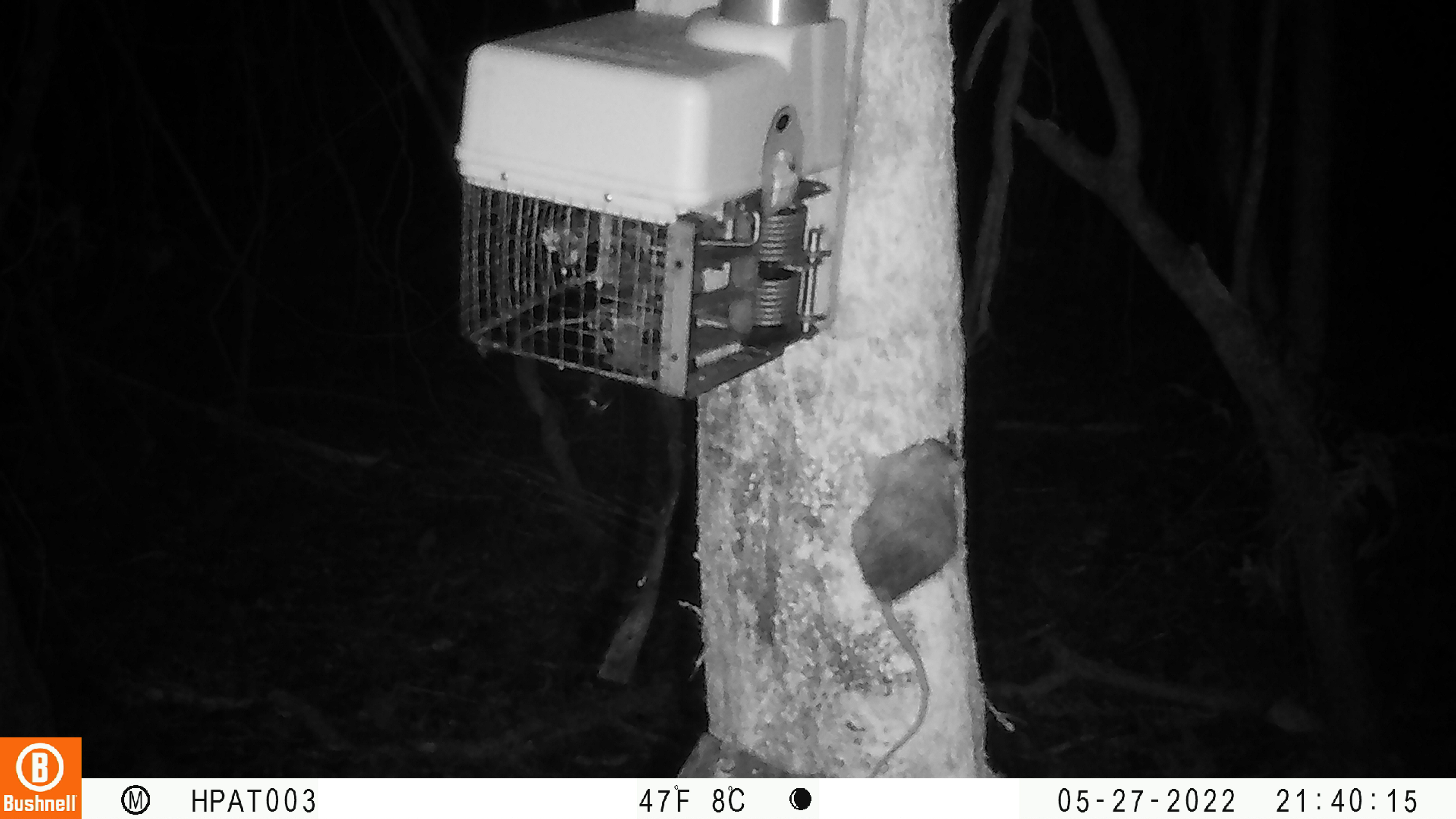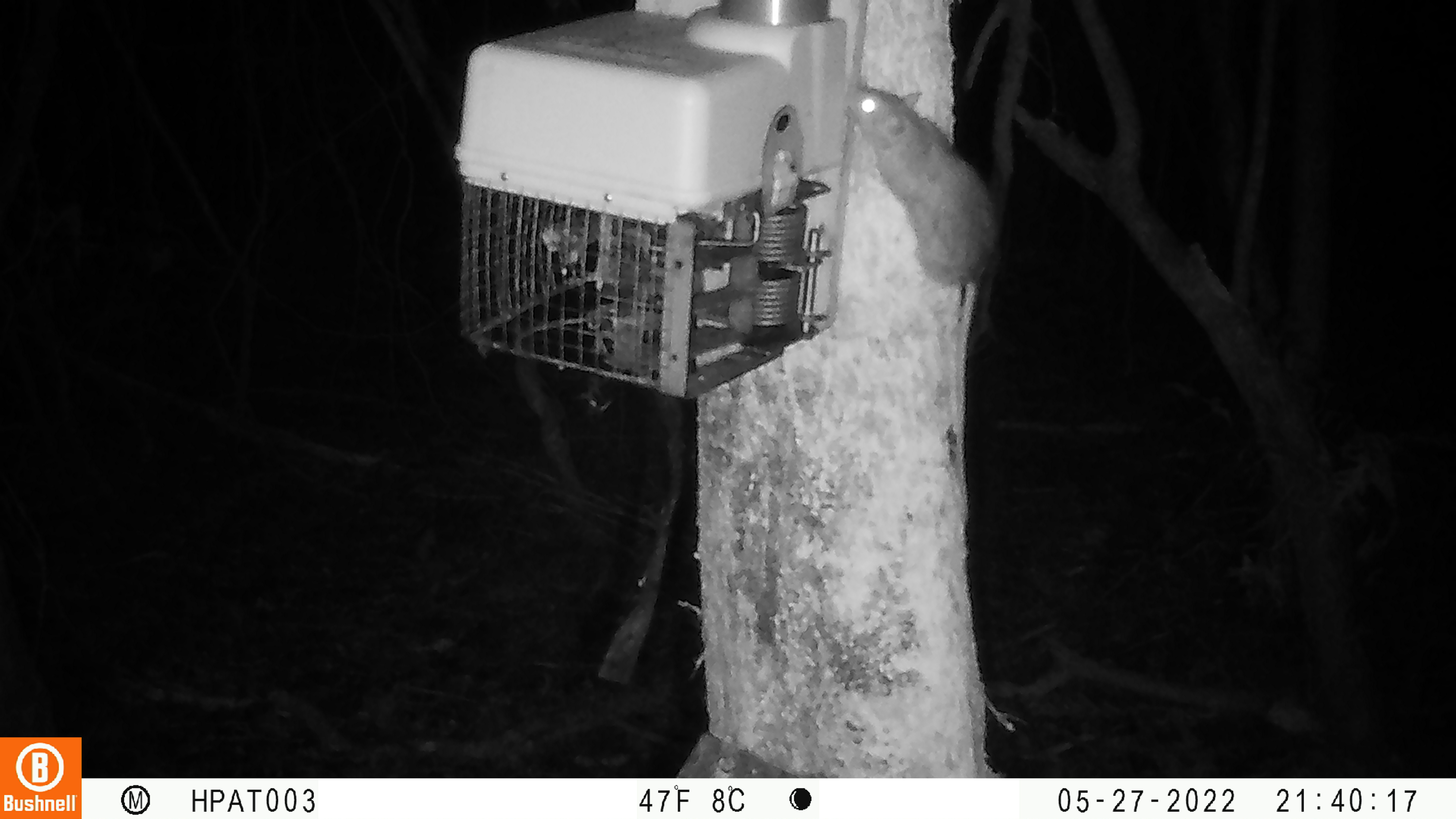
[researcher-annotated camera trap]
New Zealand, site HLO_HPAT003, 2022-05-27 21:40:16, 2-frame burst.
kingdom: Animalia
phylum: Chordata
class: Mammalia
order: Rodentia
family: Muridae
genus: Rattus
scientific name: Rattus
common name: rat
Rat (Rattus).